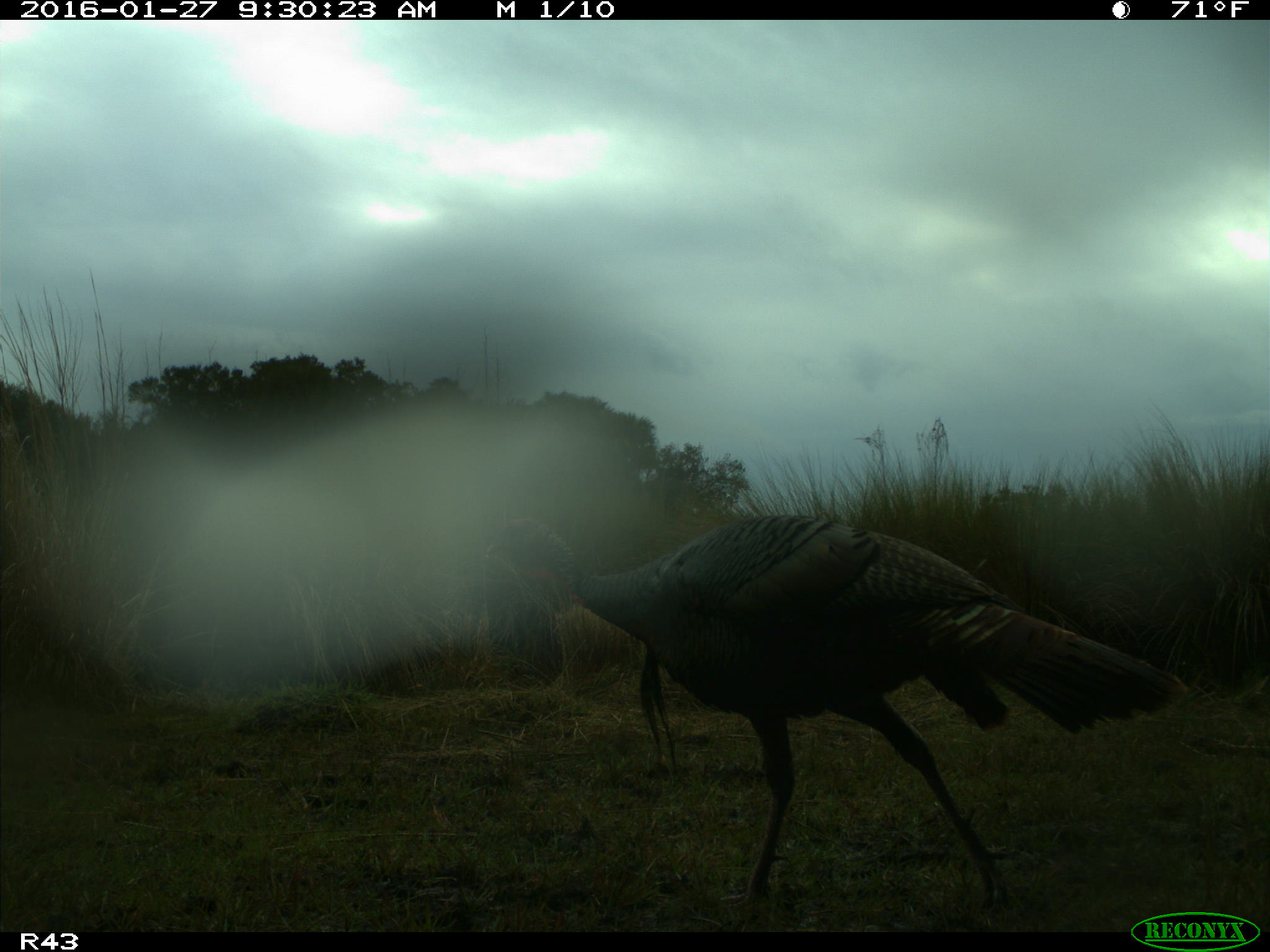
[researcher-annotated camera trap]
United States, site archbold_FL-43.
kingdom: Animalia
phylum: Chordata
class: Aves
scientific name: Aves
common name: birds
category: unidentified bird